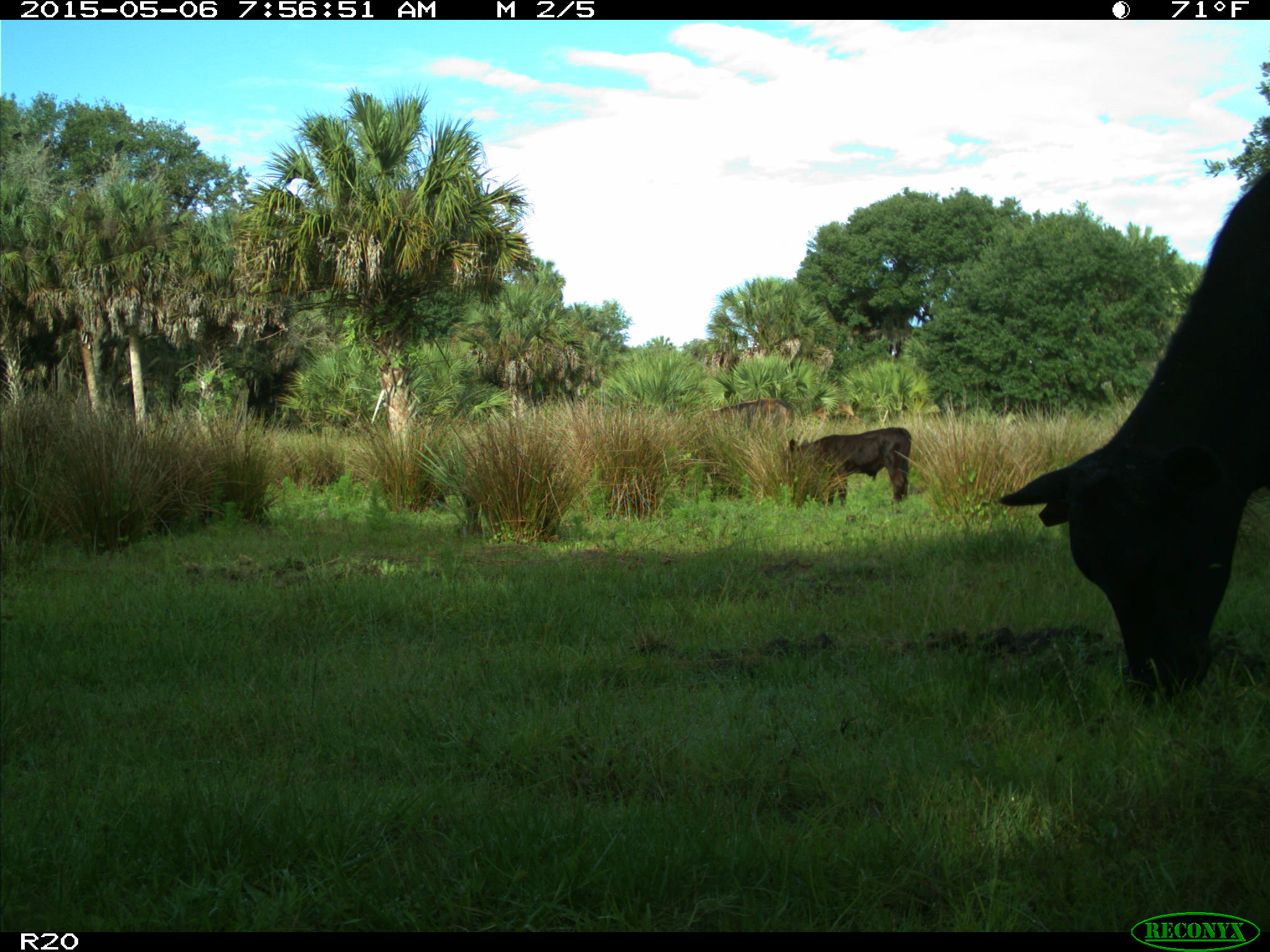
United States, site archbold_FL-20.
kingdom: Animalia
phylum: Chordata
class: Mammalia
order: Artiodactyla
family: Bovidae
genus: Bos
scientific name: Bos taurus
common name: domestic cow